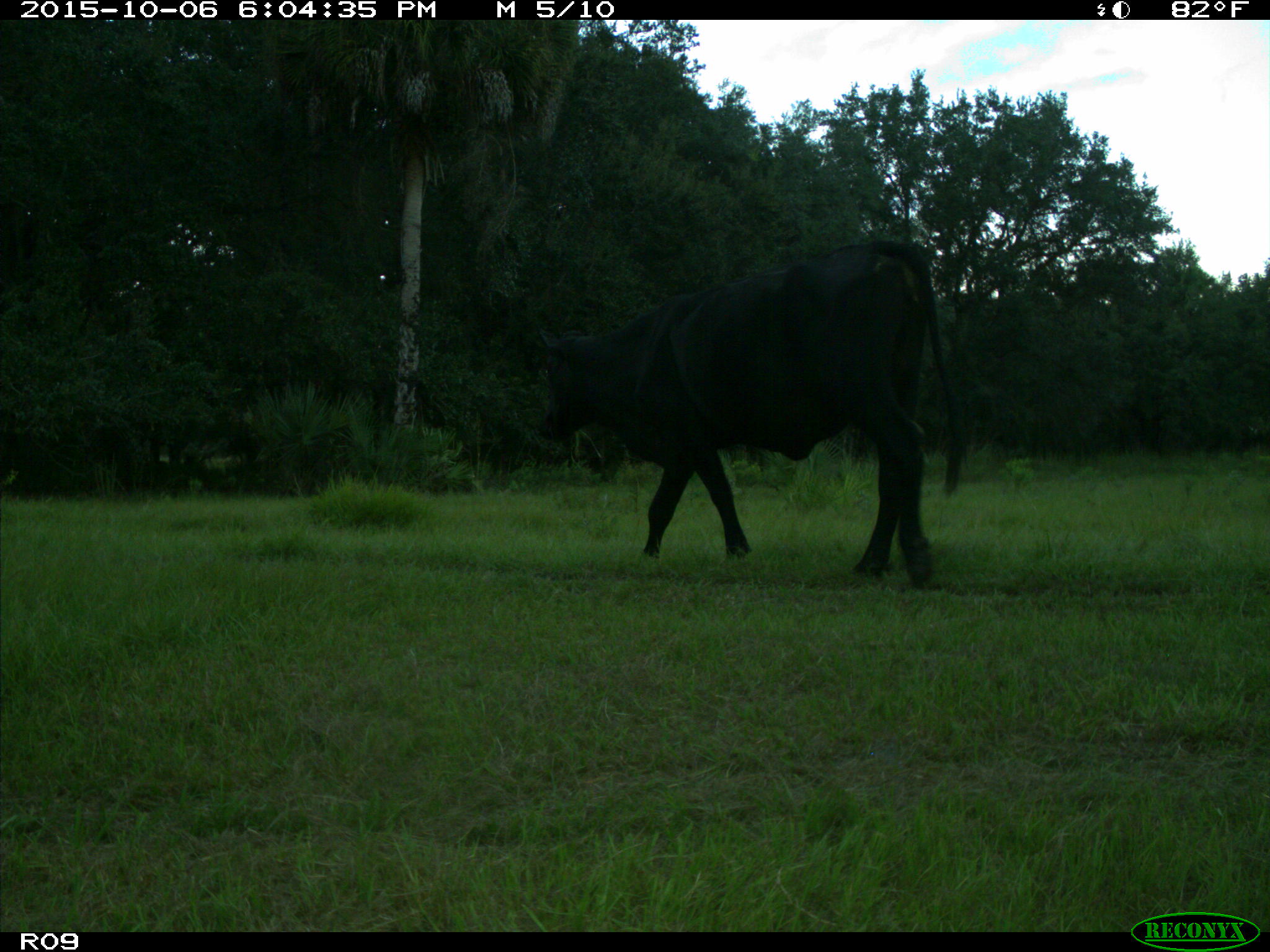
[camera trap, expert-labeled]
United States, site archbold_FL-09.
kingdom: Animalia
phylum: Chordata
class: Mammalia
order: Artiodactyla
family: Bovidae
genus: Bos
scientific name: Bos taurus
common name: domestic cow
Bos taurus (domestic cow).